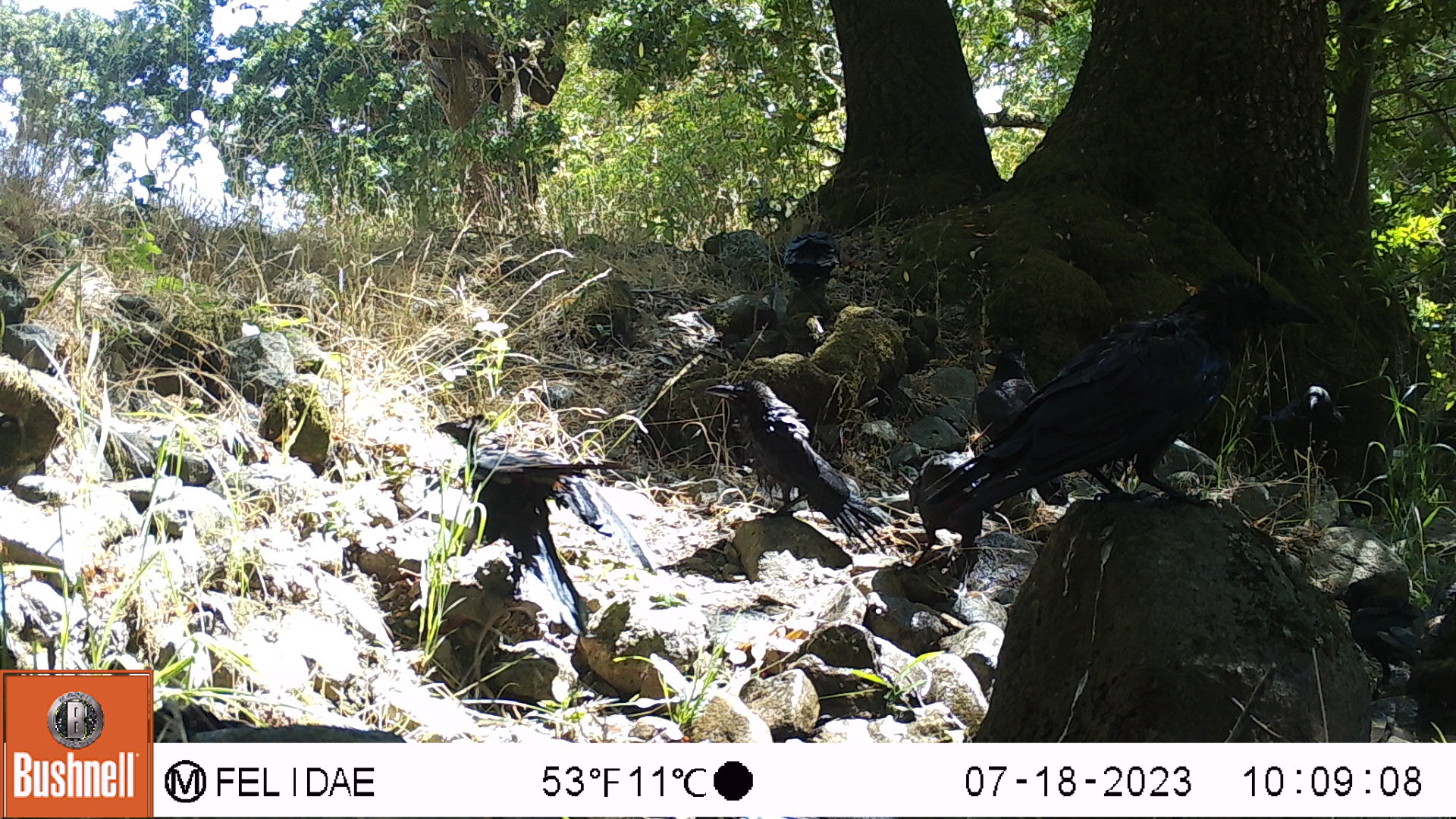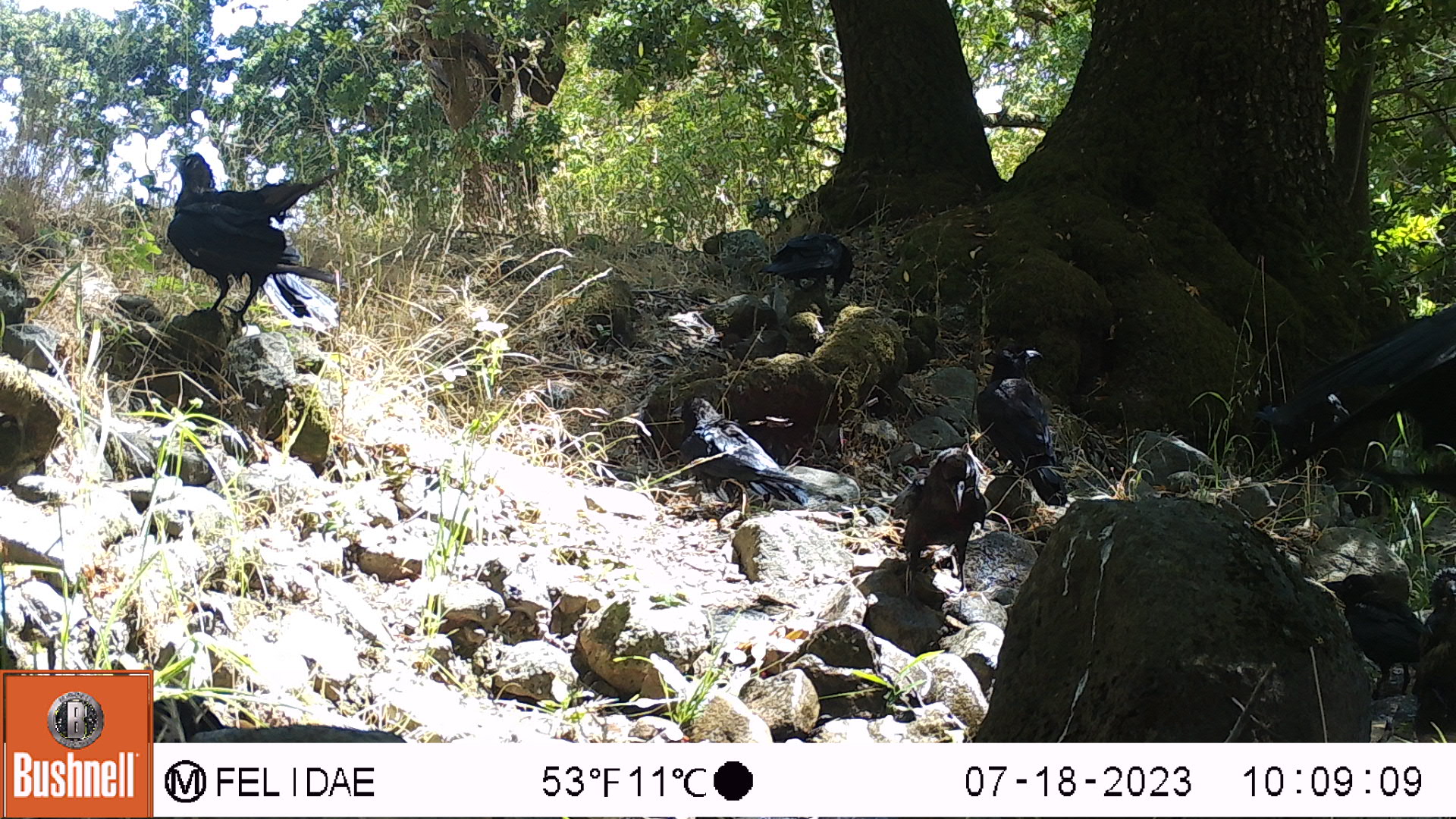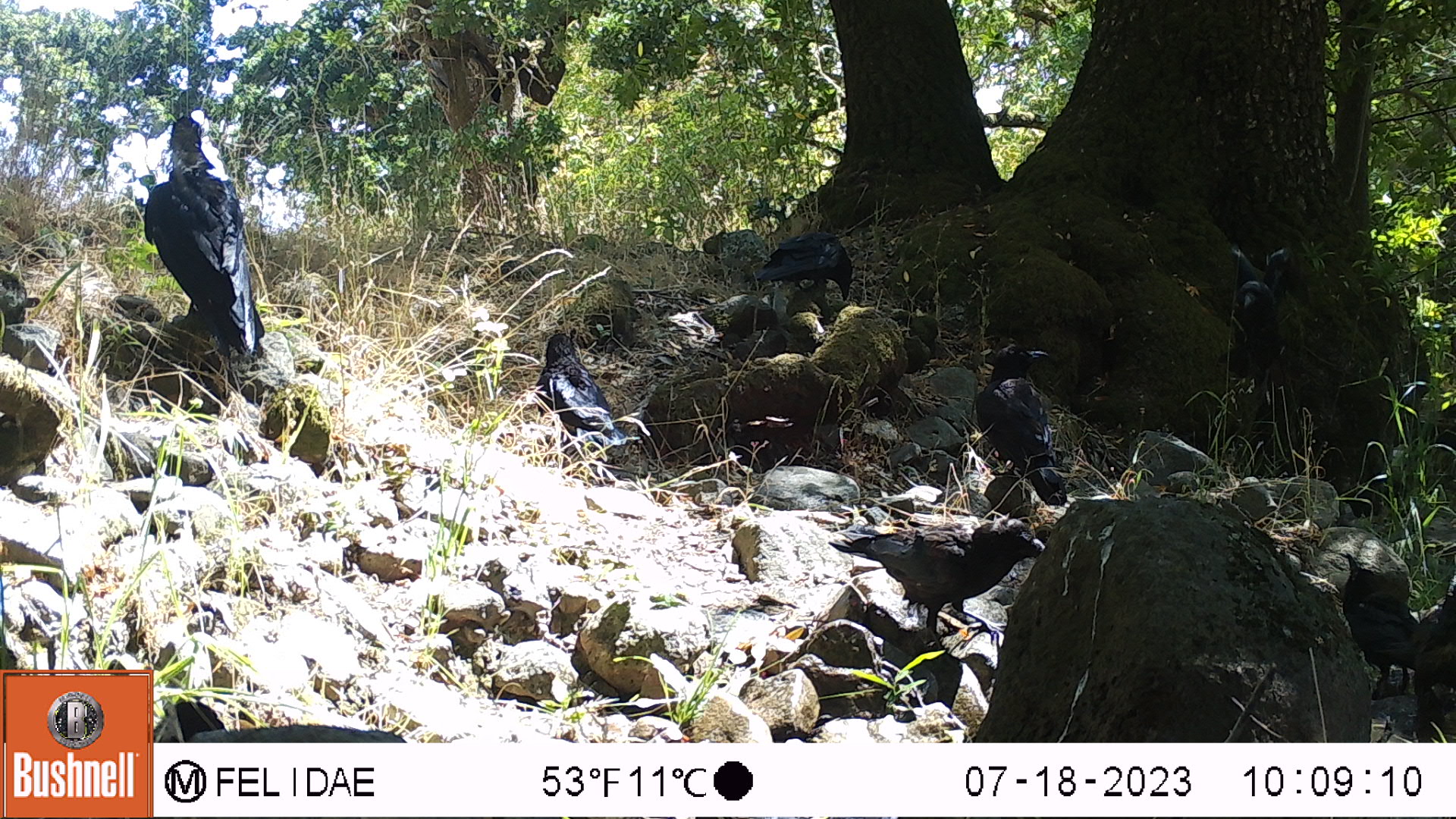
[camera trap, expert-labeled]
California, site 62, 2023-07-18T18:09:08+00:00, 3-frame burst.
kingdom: Animalia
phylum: Chordata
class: Aves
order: Passeriformes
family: Corvidae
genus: Corvus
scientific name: Corvus brachyrhynchos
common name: american crow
American crow (Corvus brachyrhynchos).